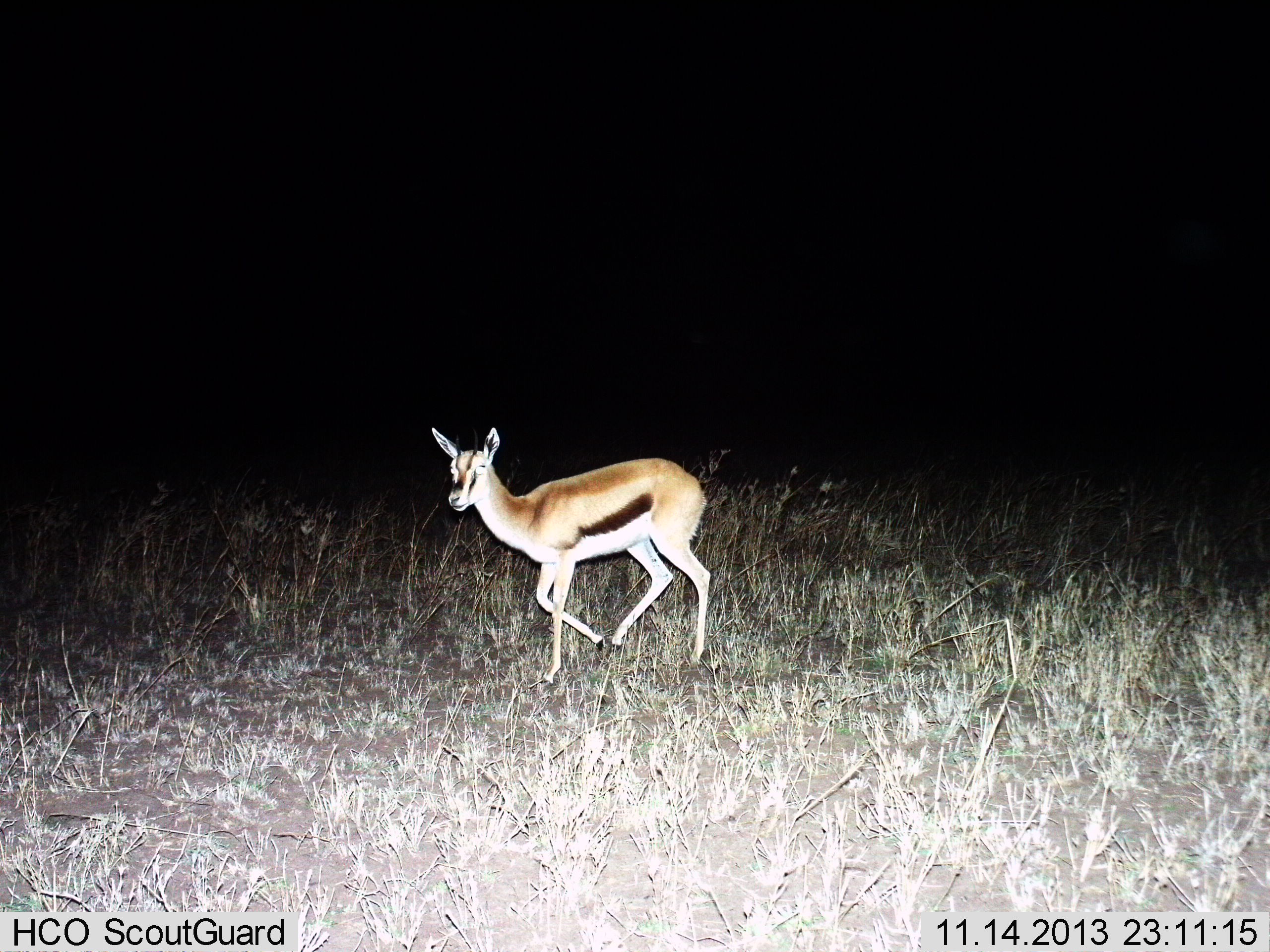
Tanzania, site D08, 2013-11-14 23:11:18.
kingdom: Animalia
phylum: Chordata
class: Mammalia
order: Artiodactyla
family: Bovidae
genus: Eudorcas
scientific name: Eudorcas thomsonii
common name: thomson's gazelle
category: gazellethomsons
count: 1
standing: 20%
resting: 0%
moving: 90%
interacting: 0%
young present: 10%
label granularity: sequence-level